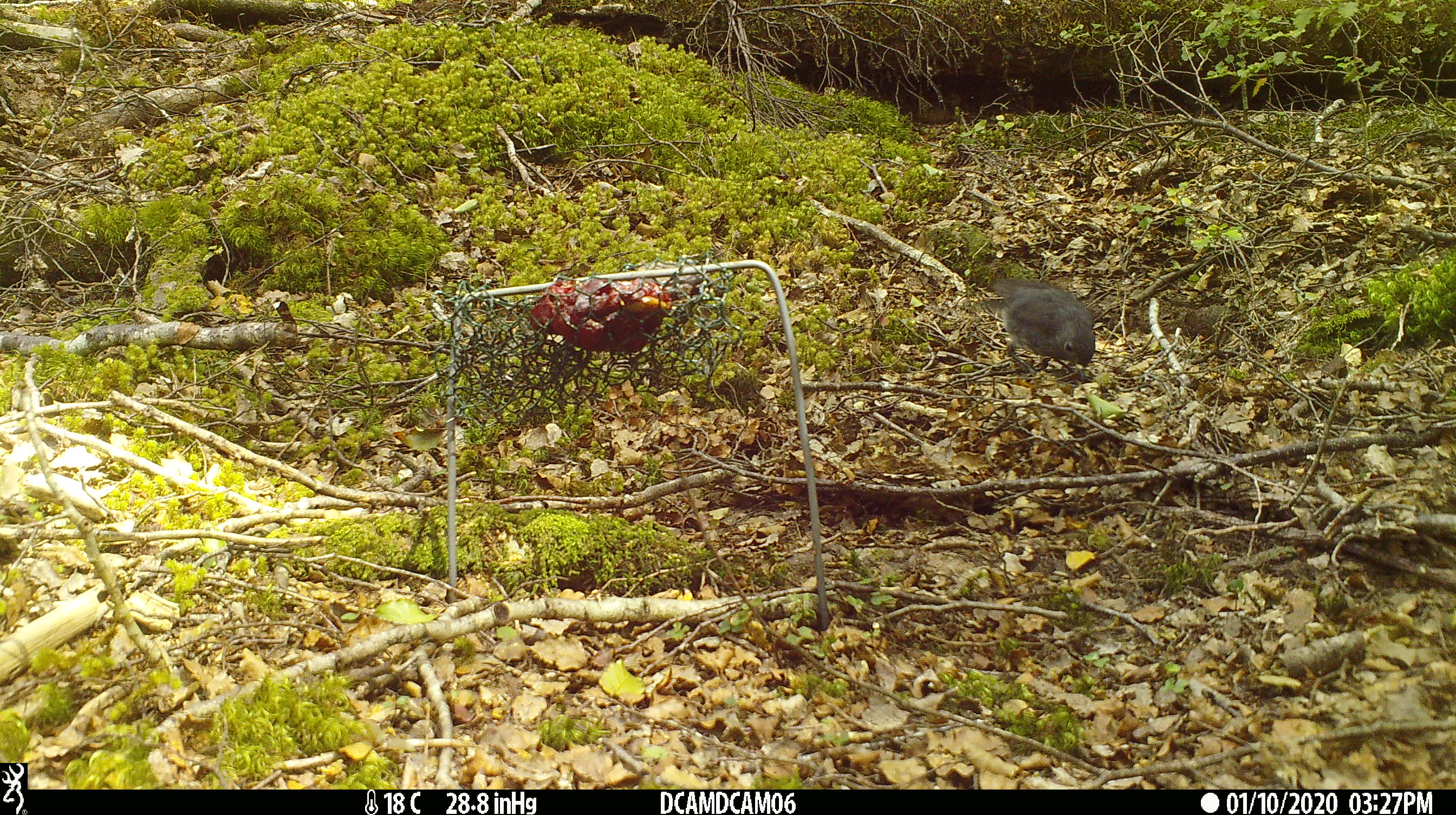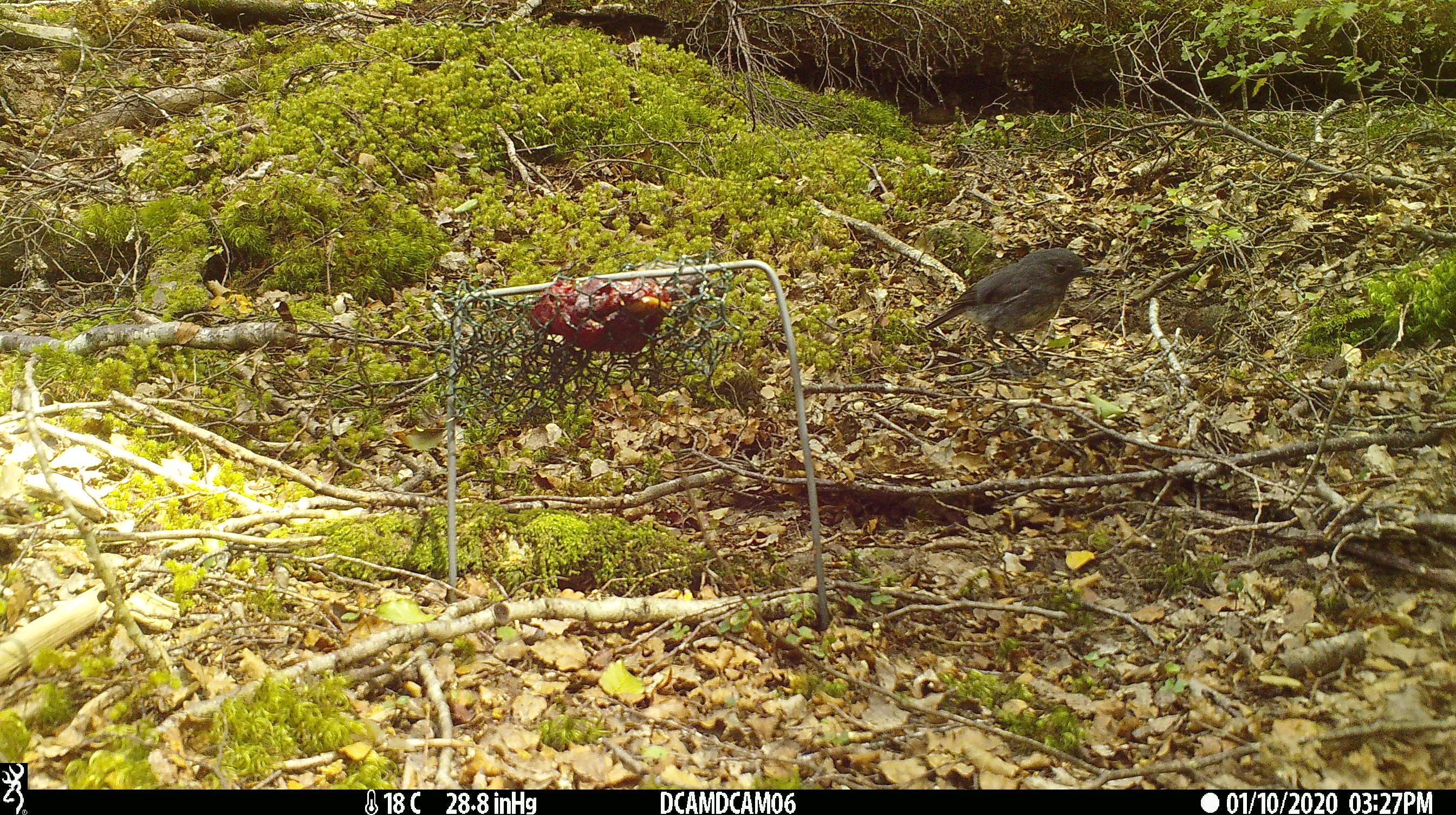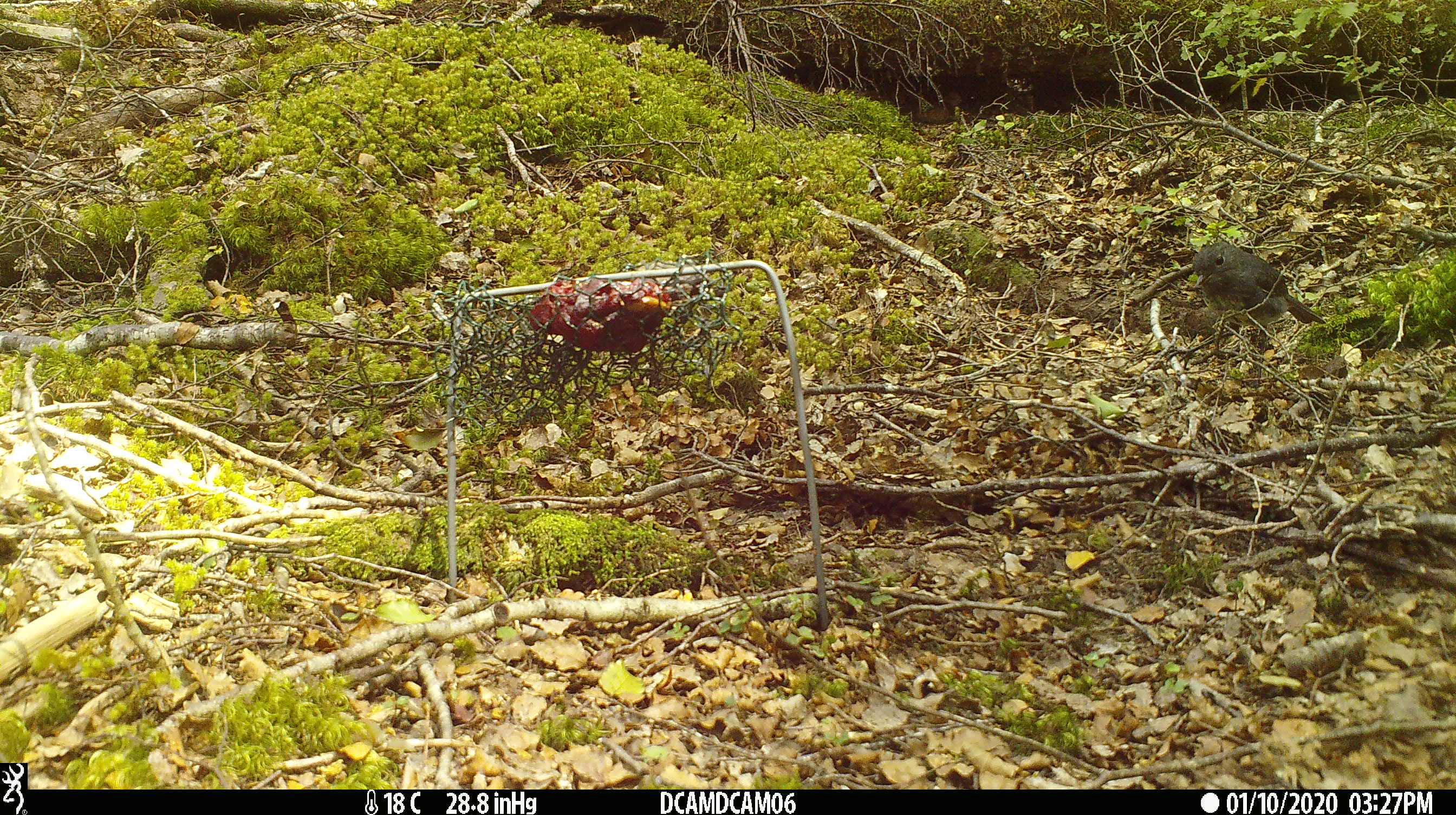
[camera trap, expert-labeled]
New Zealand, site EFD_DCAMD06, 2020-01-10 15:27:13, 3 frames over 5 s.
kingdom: Animalia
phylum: Chordata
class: Aves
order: Passeriformes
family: Petroicidae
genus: Petroica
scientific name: Petroica australis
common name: new zealand robin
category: robin